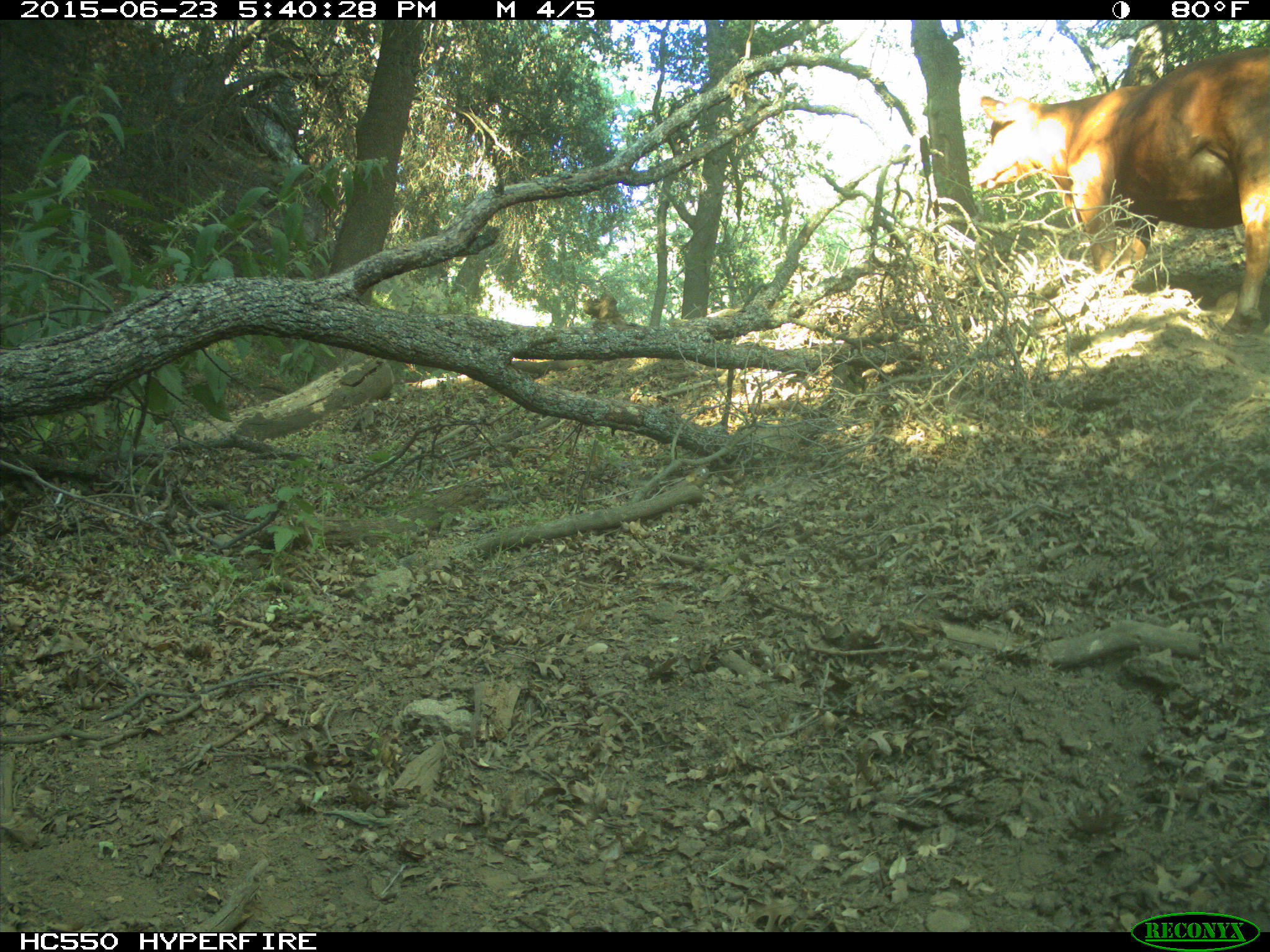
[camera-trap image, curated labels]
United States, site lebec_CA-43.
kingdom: Animalia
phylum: Chordata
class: Mammalia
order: Artiodactyla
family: Bovidae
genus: Bos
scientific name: Bos taurus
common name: domestic cow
Bos taurus (domestic cow).